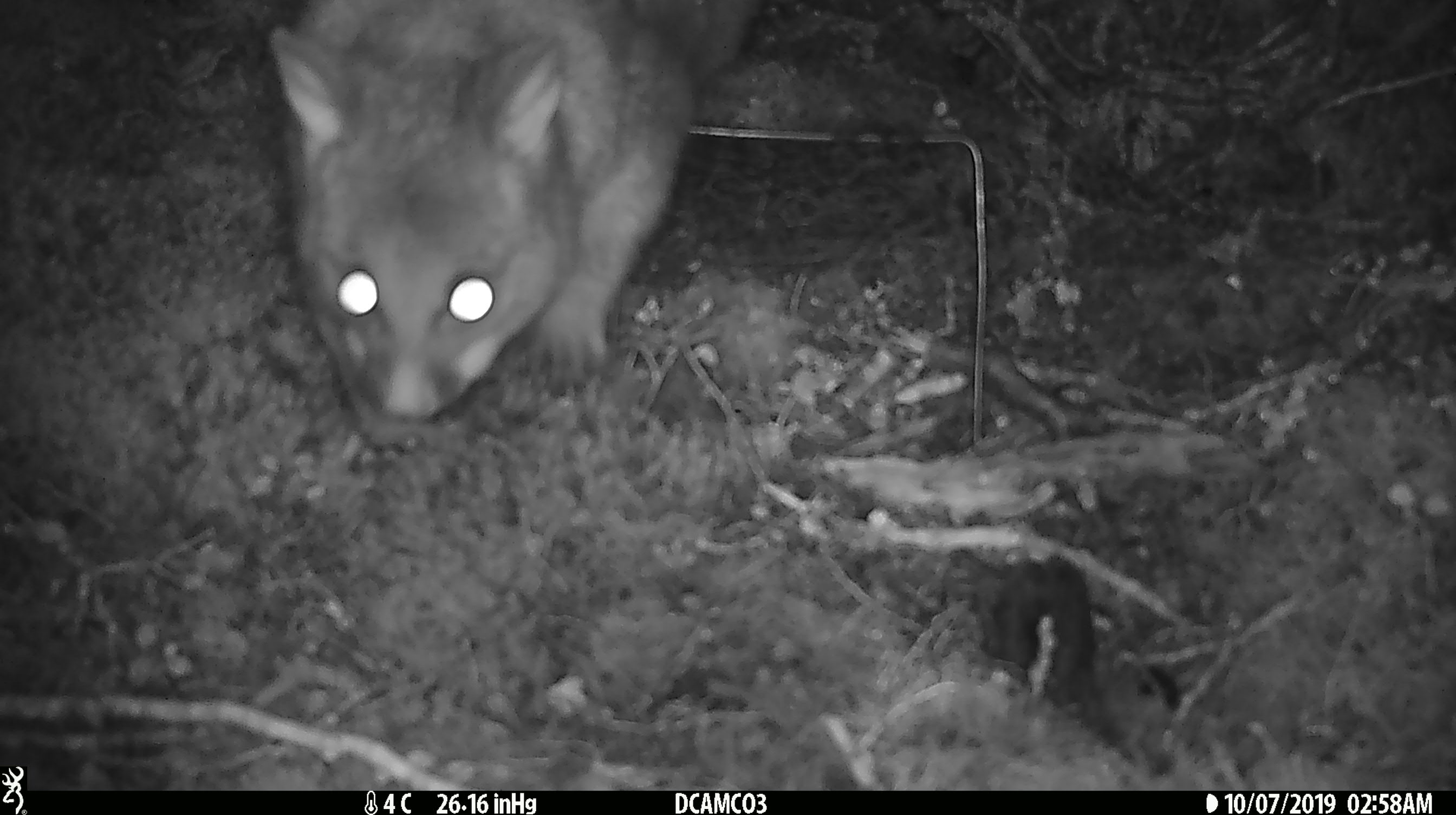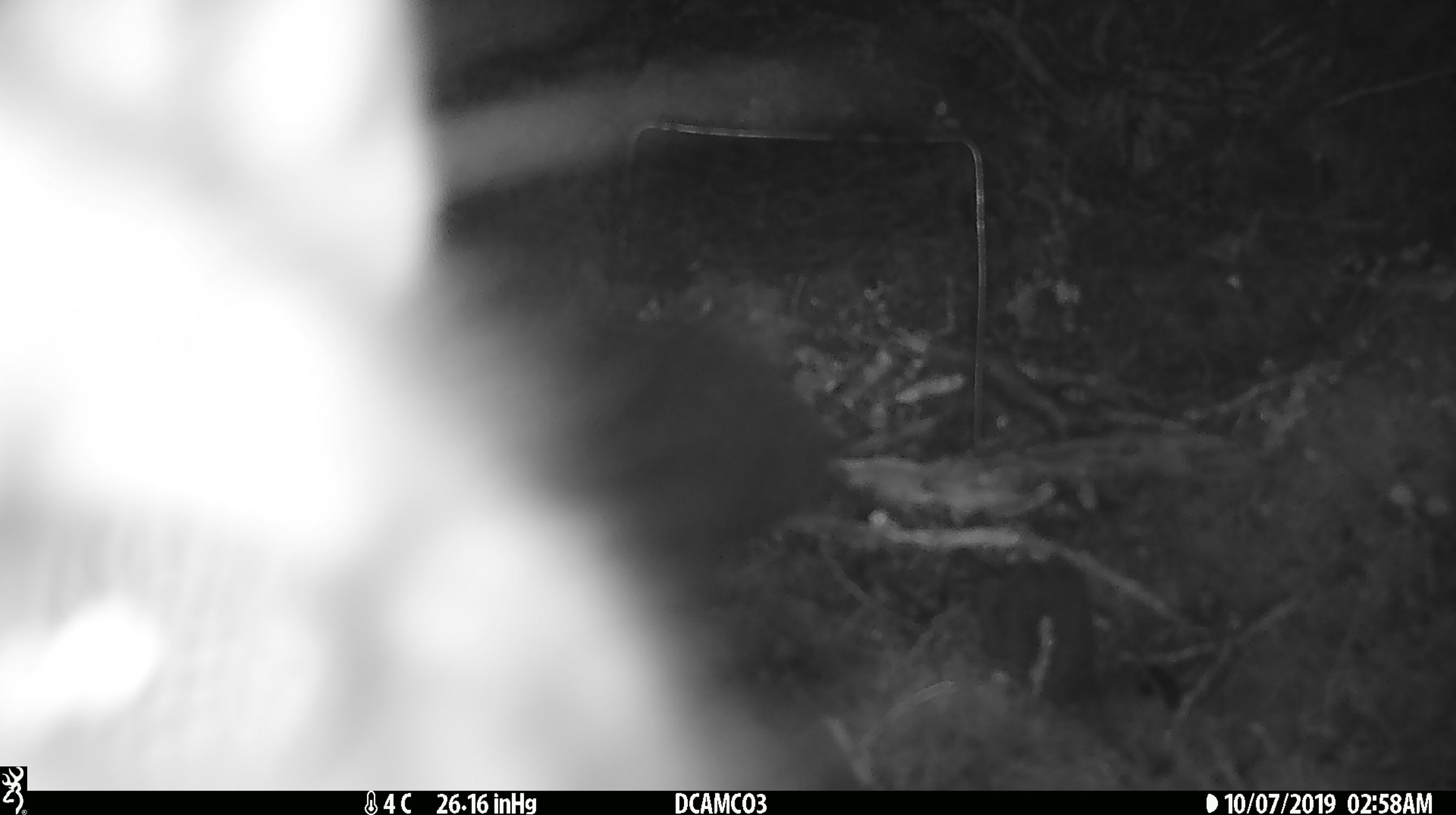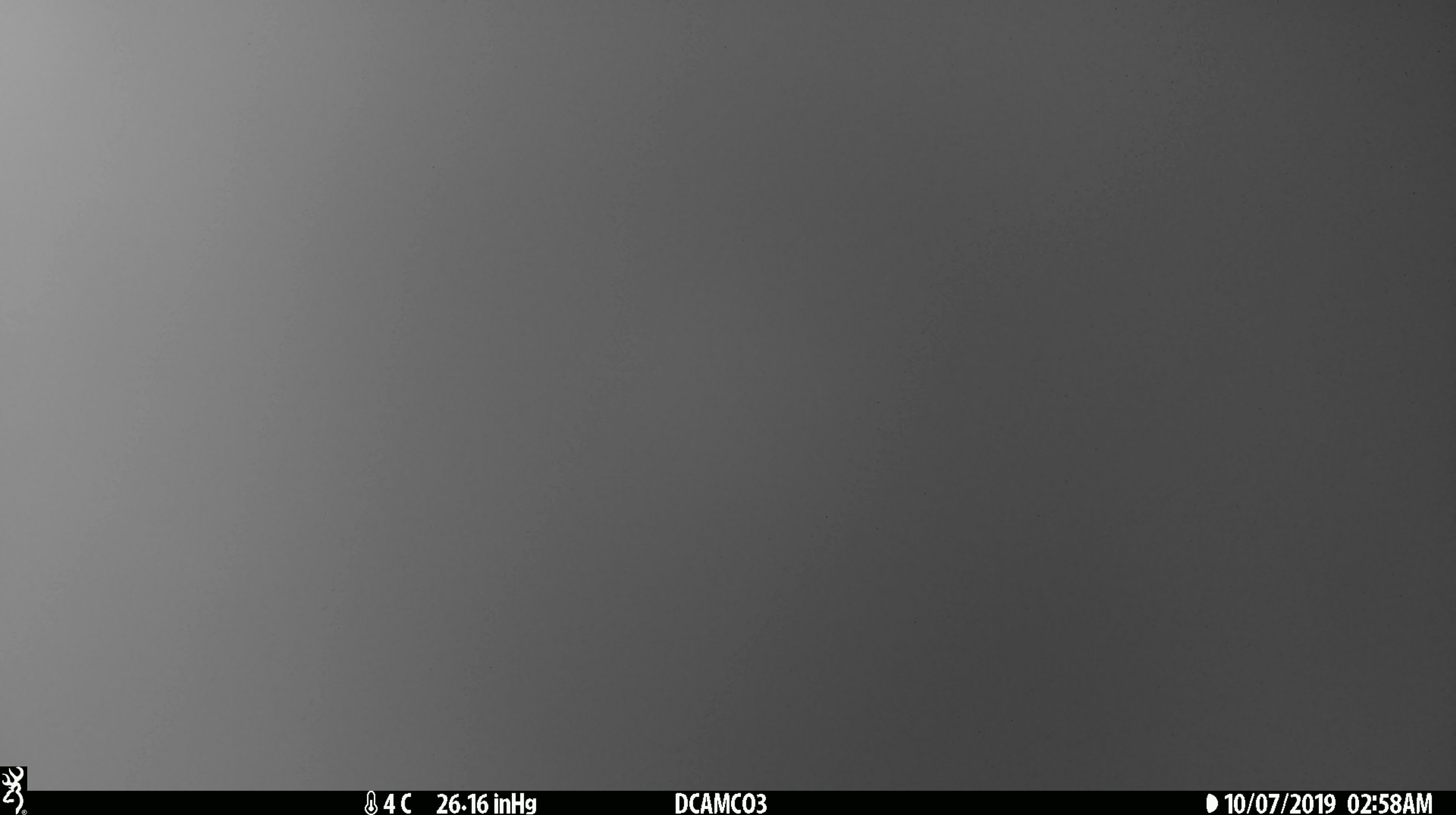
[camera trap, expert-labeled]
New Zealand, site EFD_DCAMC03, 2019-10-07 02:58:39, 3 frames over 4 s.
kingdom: Animalia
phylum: Chordata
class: Mammalia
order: Diprotodontia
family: Phalangeridae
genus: Trichosurus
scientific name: Trichosurus vulpecula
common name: common brushtail possum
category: possum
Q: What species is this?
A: Possum (common brushtail possum) (Trichosurus vulpecula).